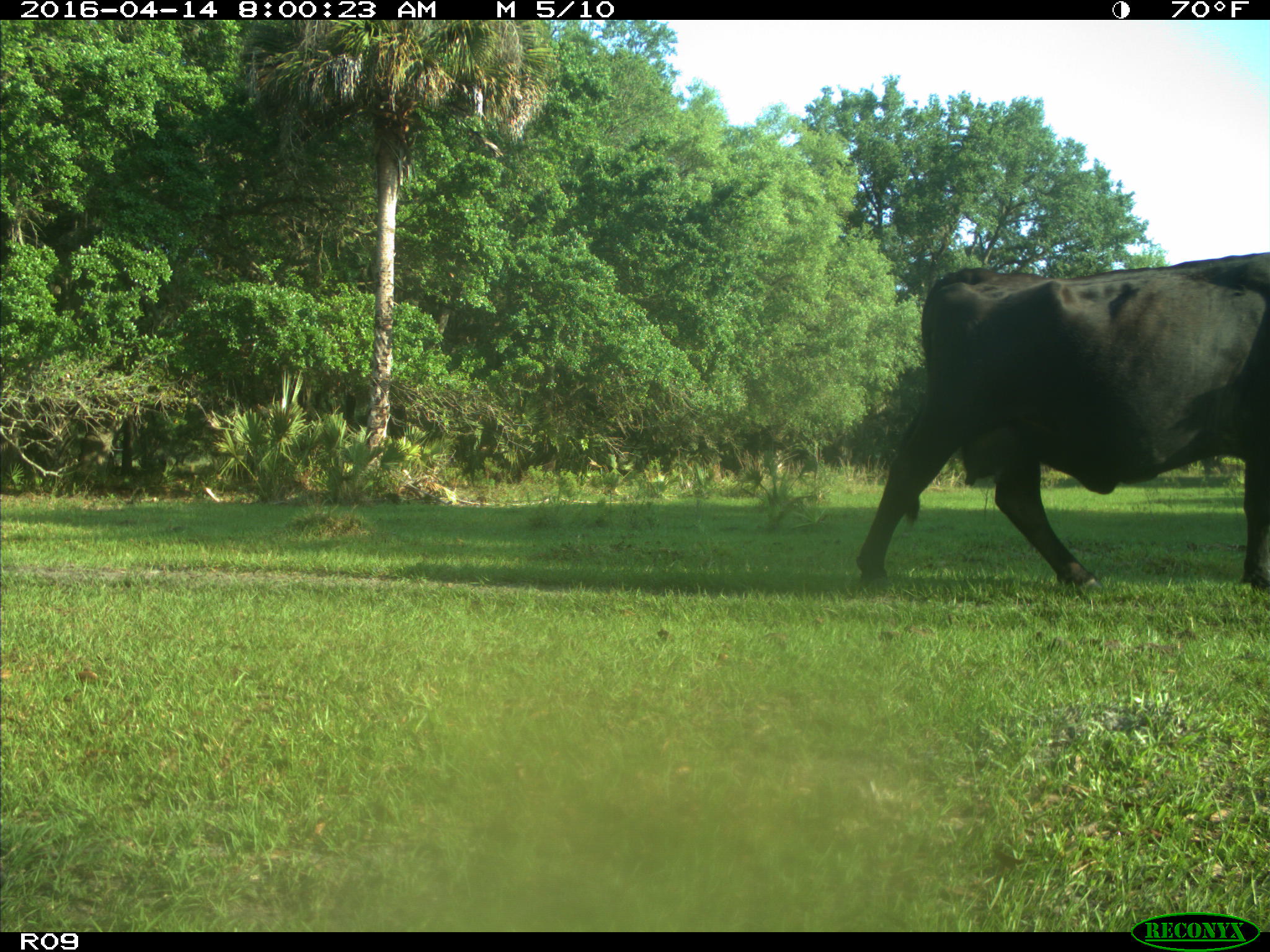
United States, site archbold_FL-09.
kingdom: Animalia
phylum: Chordata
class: Mammalia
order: Artiodactyla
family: Bovidae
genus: Bos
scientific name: Bos taurus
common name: domestic cow